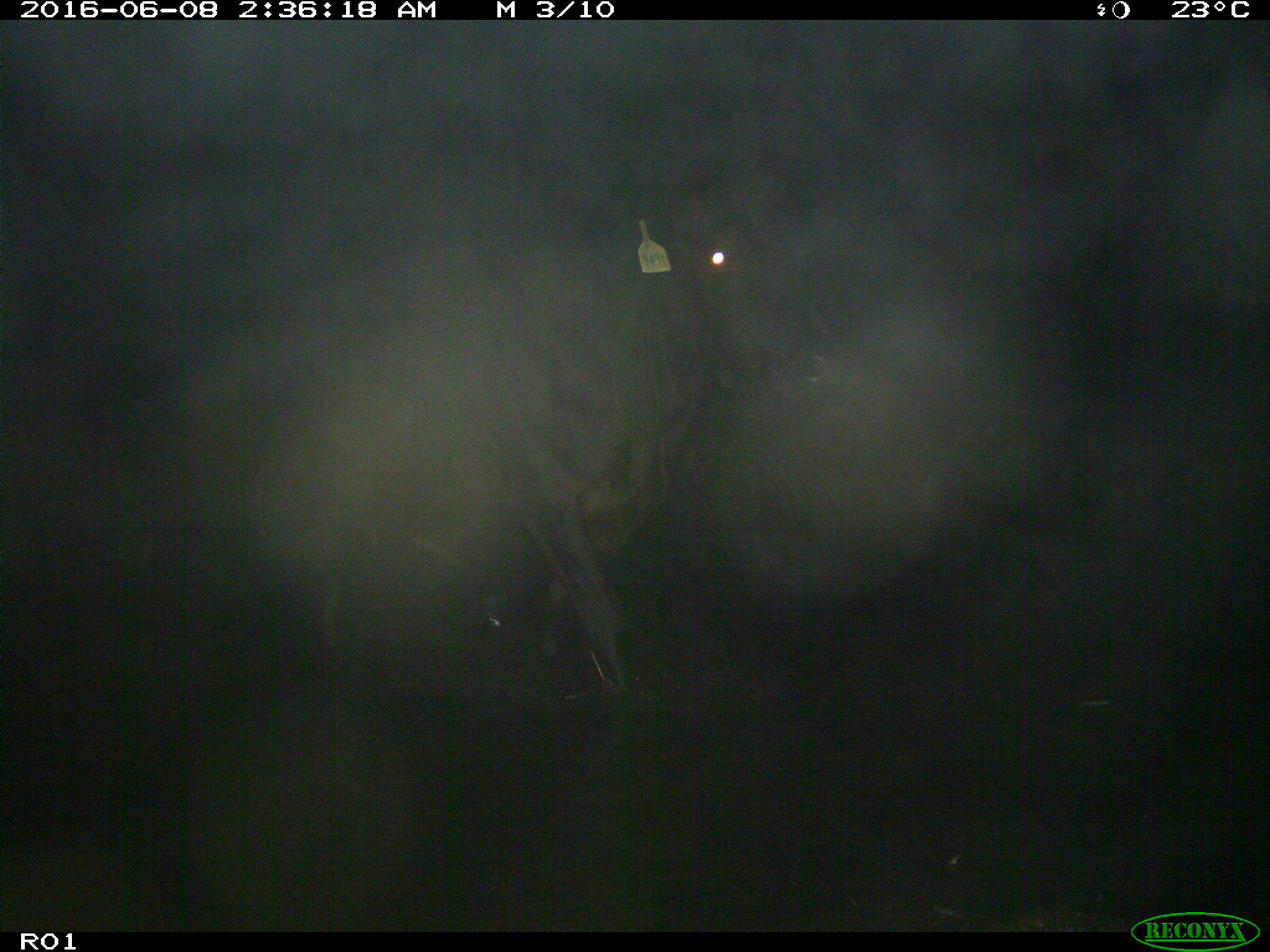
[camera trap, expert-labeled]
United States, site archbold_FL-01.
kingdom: Animalia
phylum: Chordata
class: Mammalia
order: Artiodactyla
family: Bovidae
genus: Bos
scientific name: Bos taurus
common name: domestic cow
Bos taurus (domestic cow).